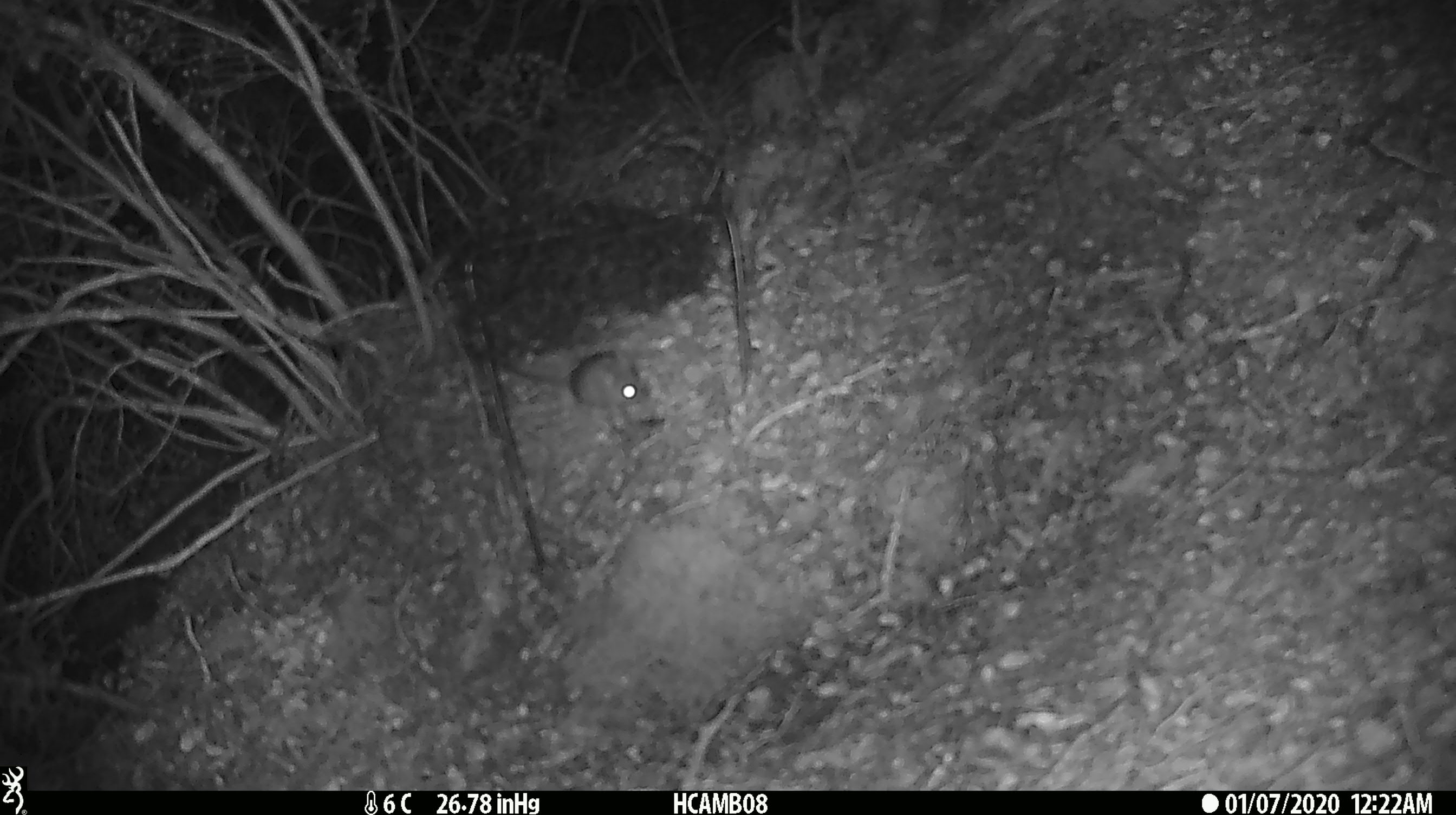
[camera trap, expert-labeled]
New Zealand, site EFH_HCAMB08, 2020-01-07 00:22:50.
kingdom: Animalia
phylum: Chordata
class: Mammalia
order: Rodentia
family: Muridae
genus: Mus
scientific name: Mus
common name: mouse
Mouse (Mus).